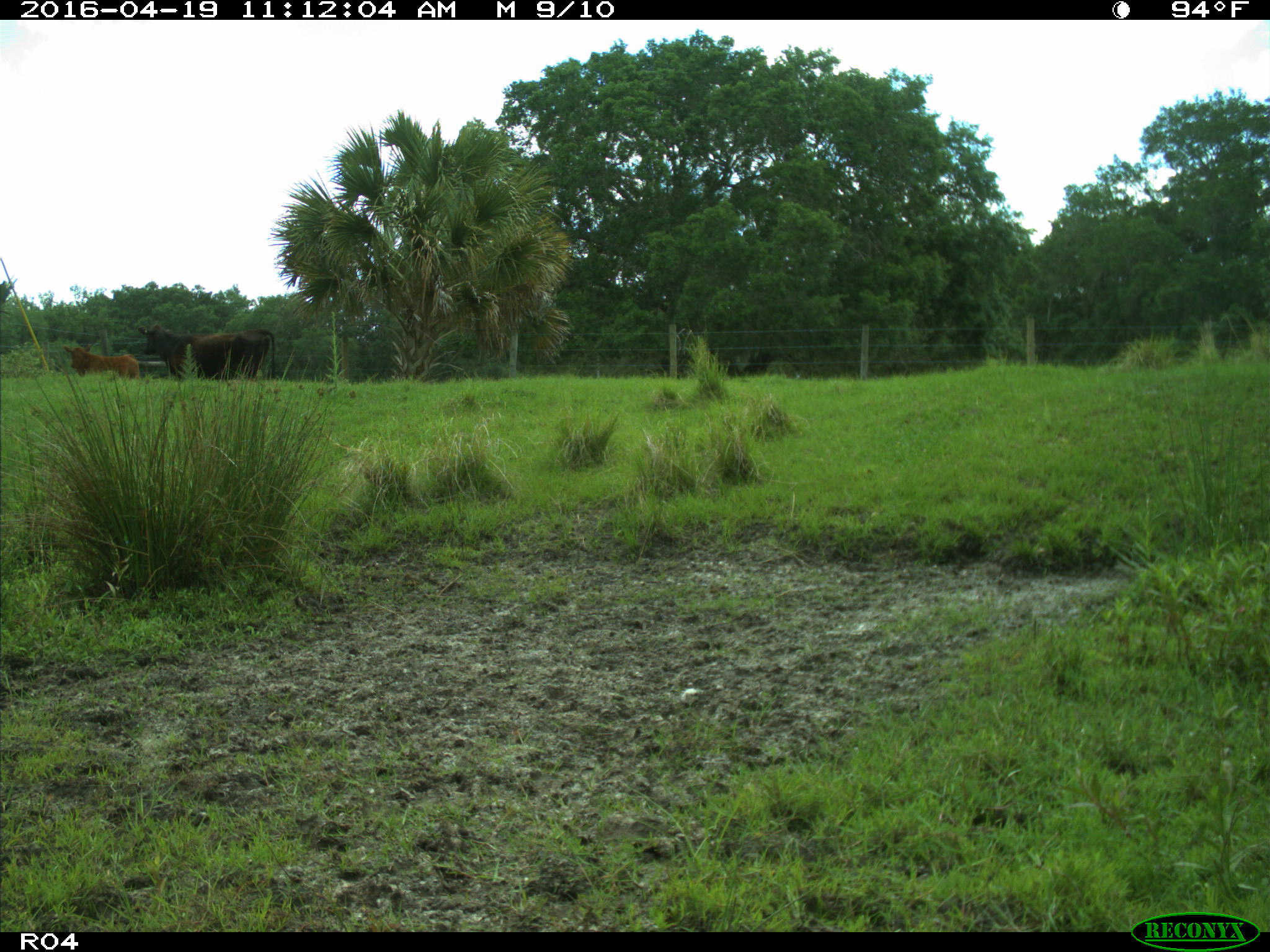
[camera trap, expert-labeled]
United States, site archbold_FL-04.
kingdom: Animalia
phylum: Chordata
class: Mammalia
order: Artiodactyla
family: Bovidae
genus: Bos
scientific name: Bos taurus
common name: domestic cow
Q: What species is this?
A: Bos taurus (domestic cow).